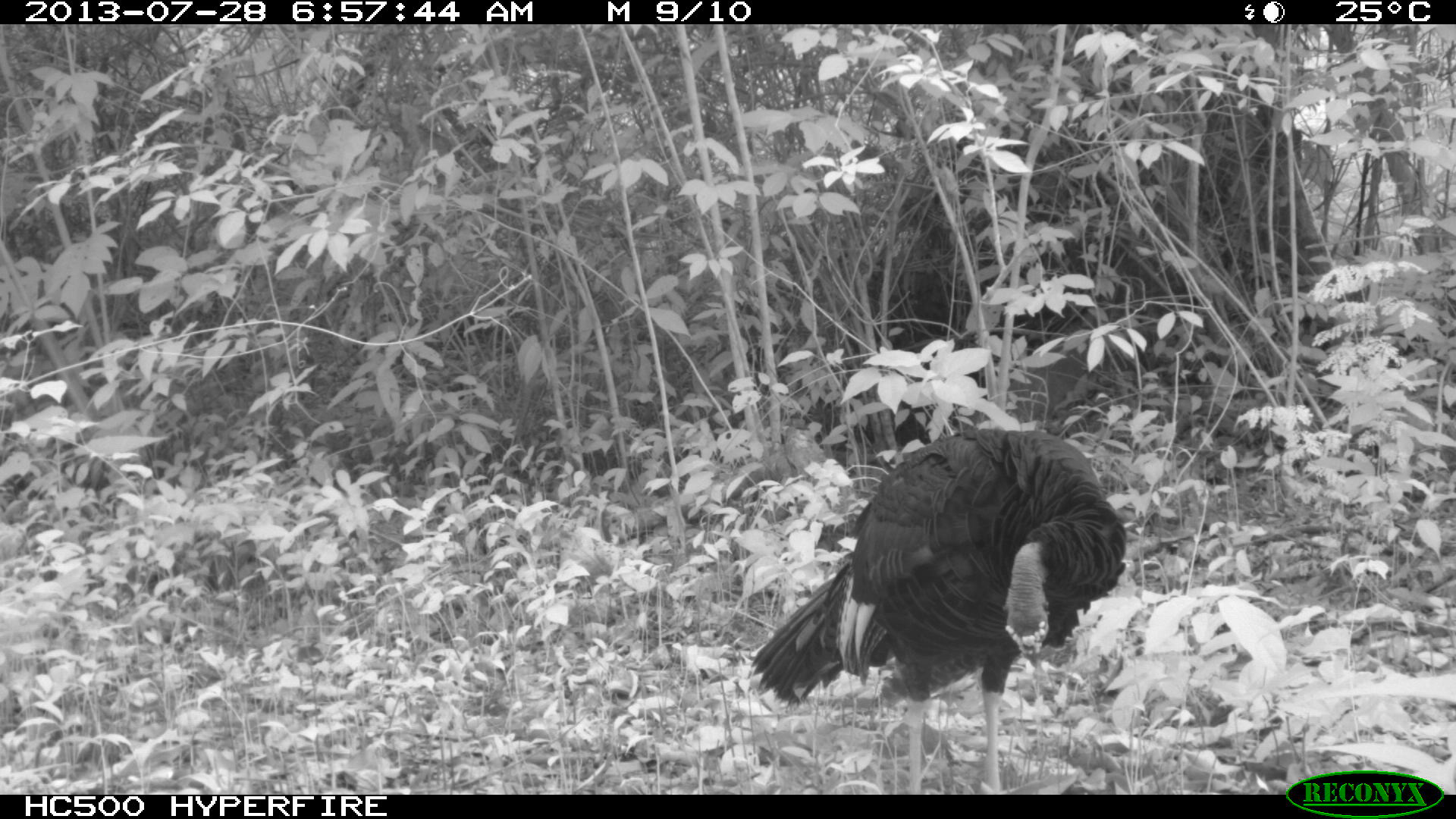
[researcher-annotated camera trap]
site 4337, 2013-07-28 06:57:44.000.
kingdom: Animalia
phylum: Chordata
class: Aves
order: Galliformes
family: Phasianidae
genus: Meleagris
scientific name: Meleagris ocellata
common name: ocellated turkey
Meleagris ocellata (ocellated turkey), count 1.